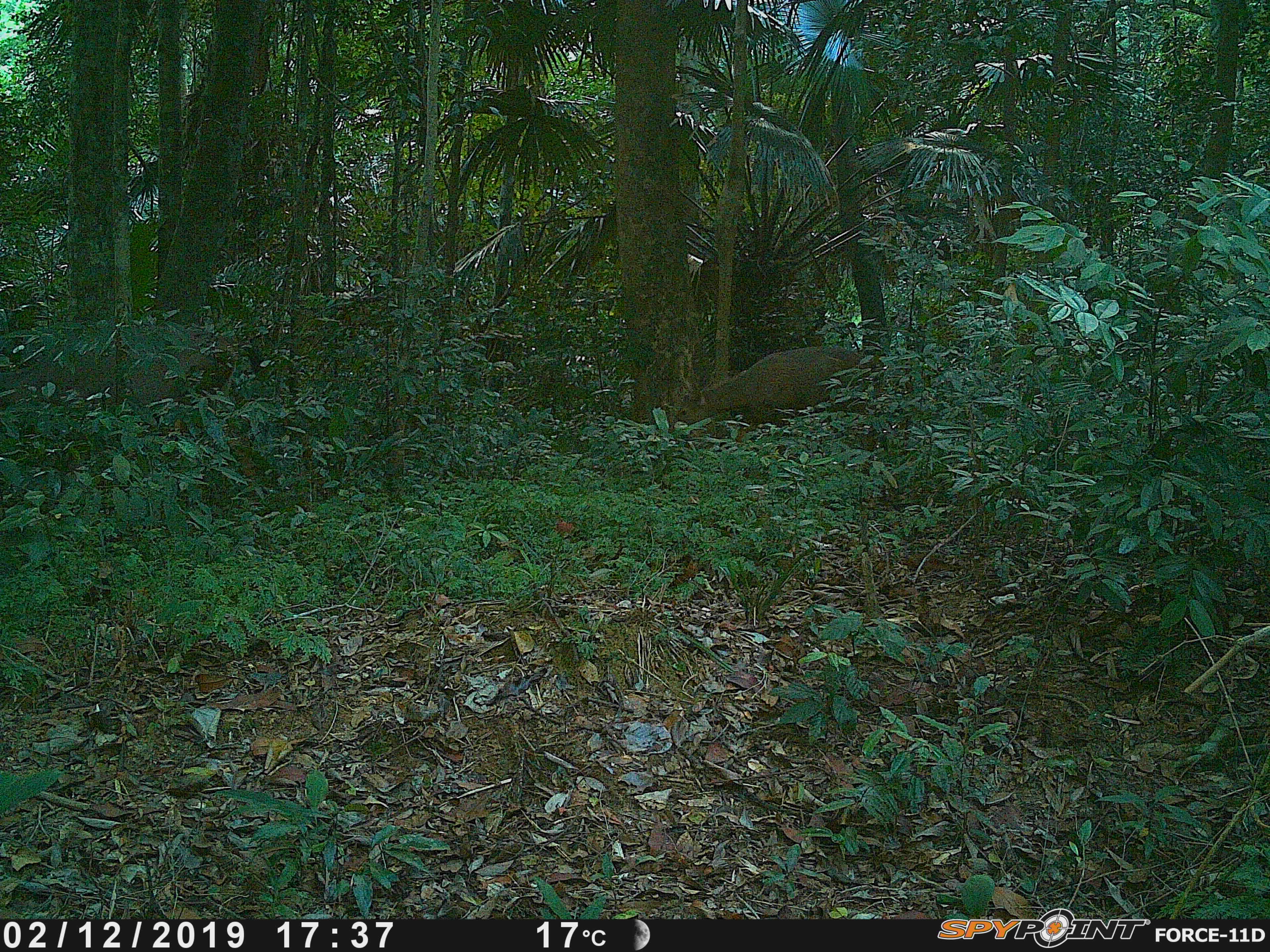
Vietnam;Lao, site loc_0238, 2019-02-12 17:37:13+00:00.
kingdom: Animalia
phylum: Chordata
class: Mammalia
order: Artiodactyla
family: Cervidae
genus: Rusa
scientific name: Rusa unicolor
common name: sambar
Sambar (Rusa unicolor). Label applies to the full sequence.